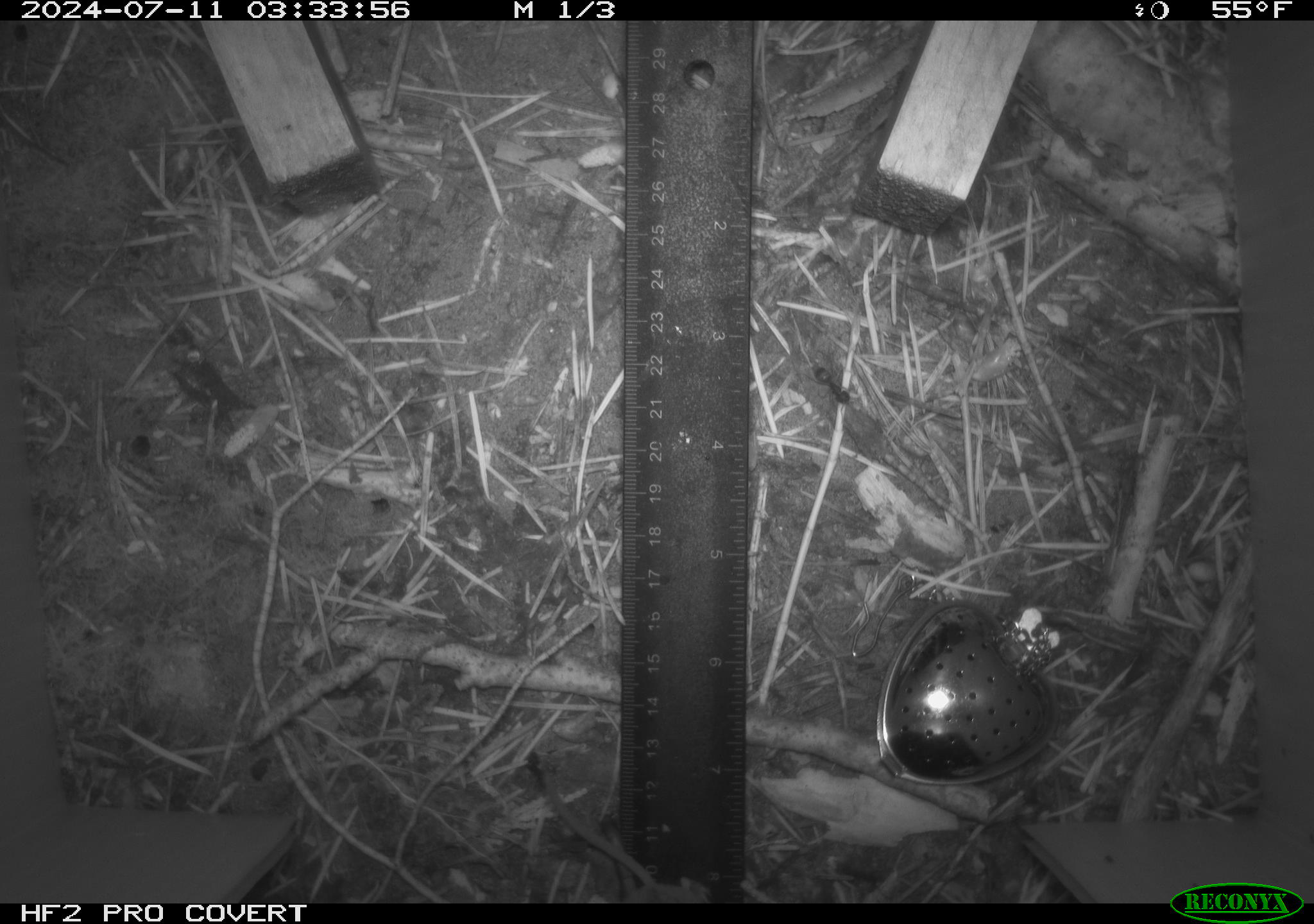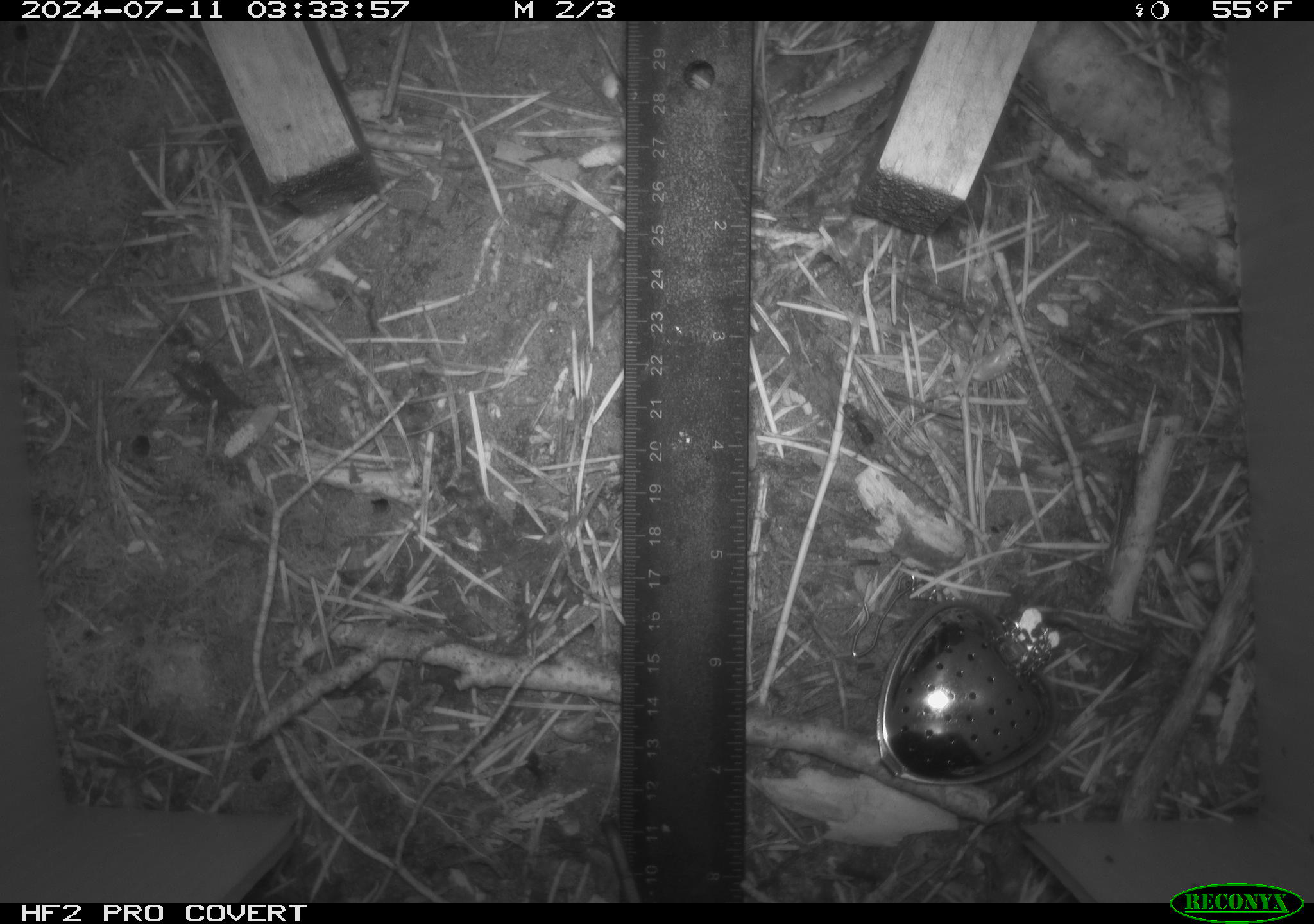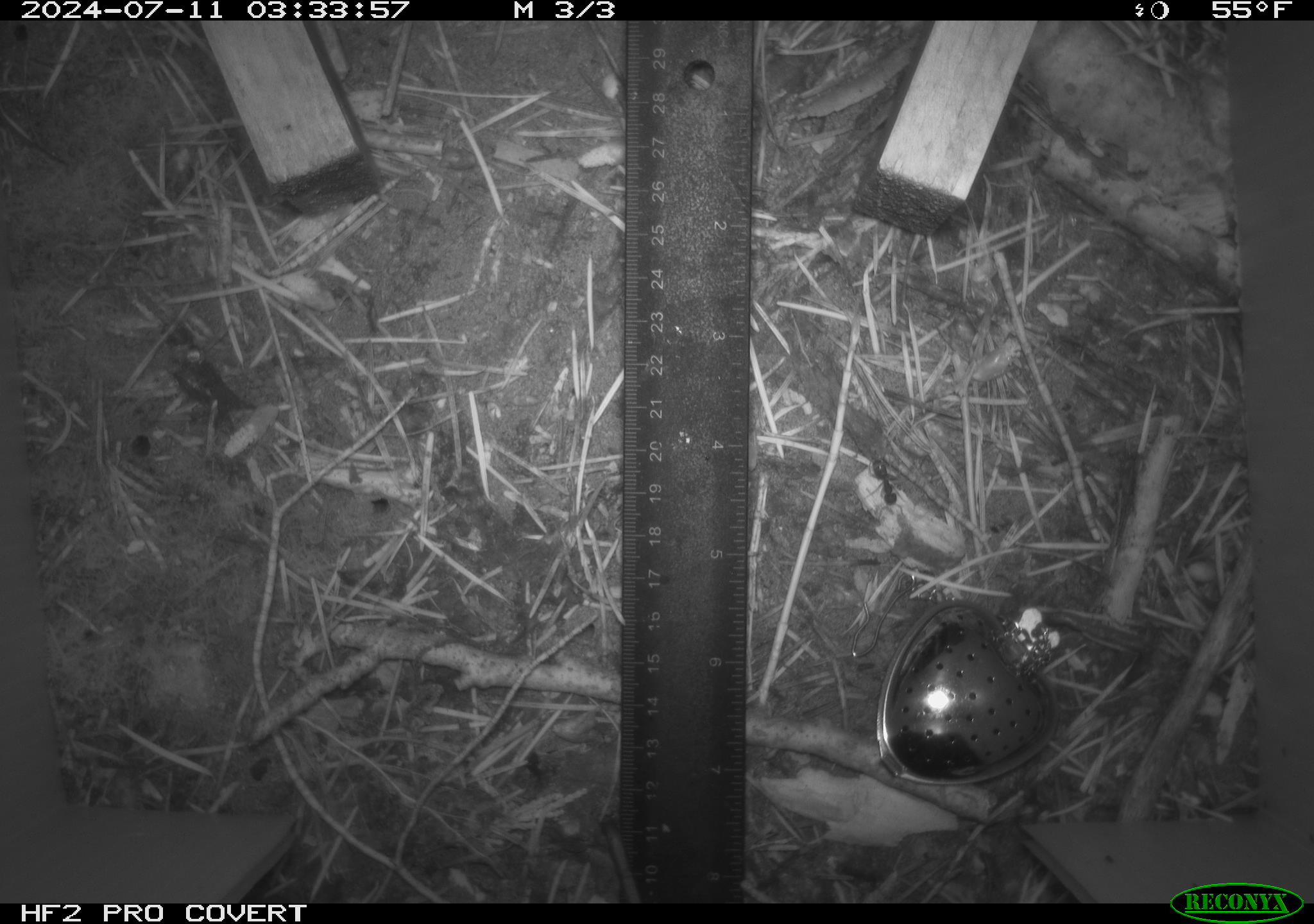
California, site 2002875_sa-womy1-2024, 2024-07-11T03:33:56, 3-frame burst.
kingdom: Animalia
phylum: Chordata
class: Mammalia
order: Eulipotyphla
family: Soricidae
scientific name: Soricidae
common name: shrews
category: soricidae family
Soricidae family (shrews) (Soricidae).